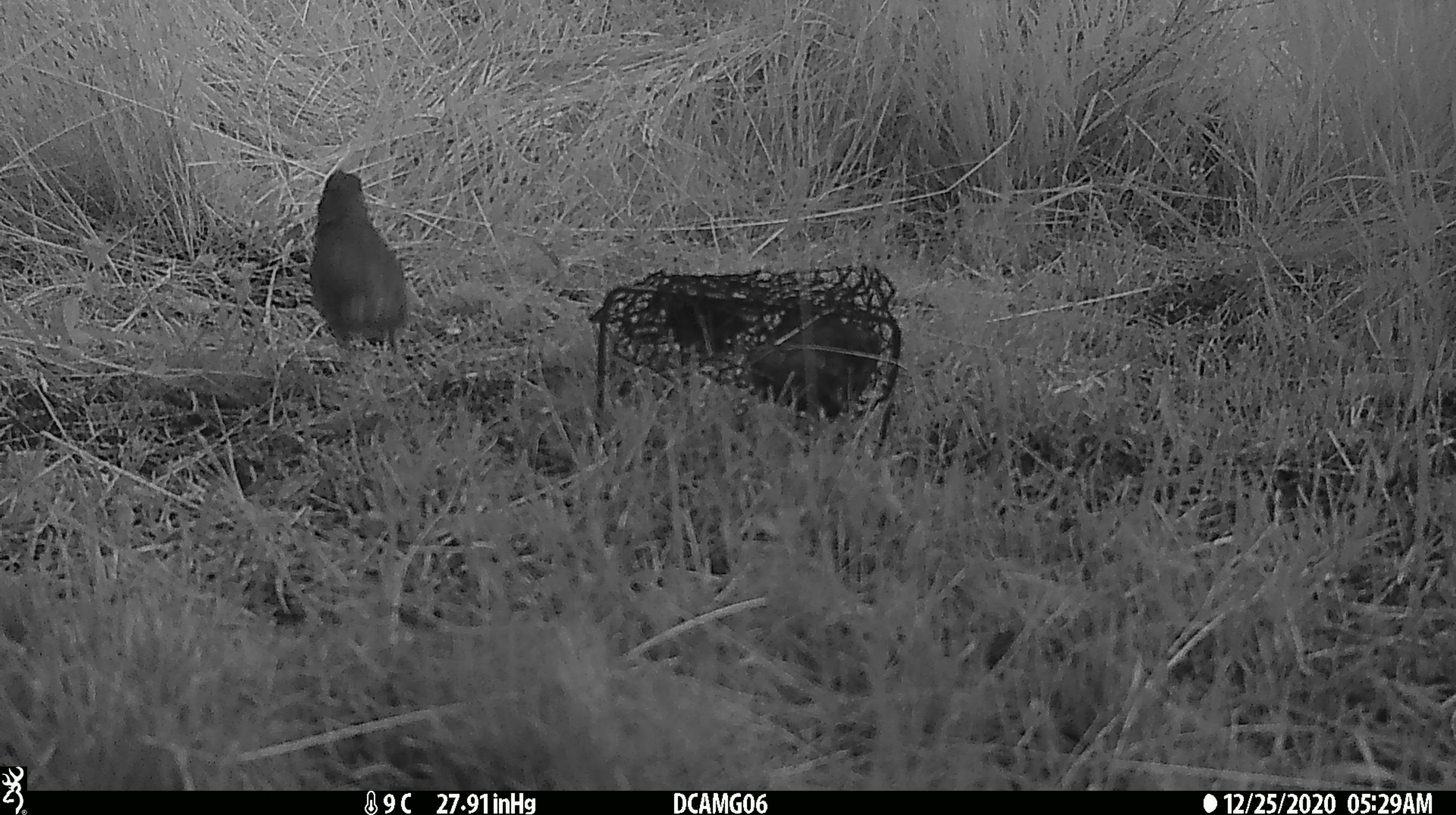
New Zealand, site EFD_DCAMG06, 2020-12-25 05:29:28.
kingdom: Animalia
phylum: Chordata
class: Aves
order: Passeriformes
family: Turdidae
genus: Turdus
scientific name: Turdus philomelos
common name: song thrush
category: thrush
Thrush (song thrush) (Turdus philomelos).